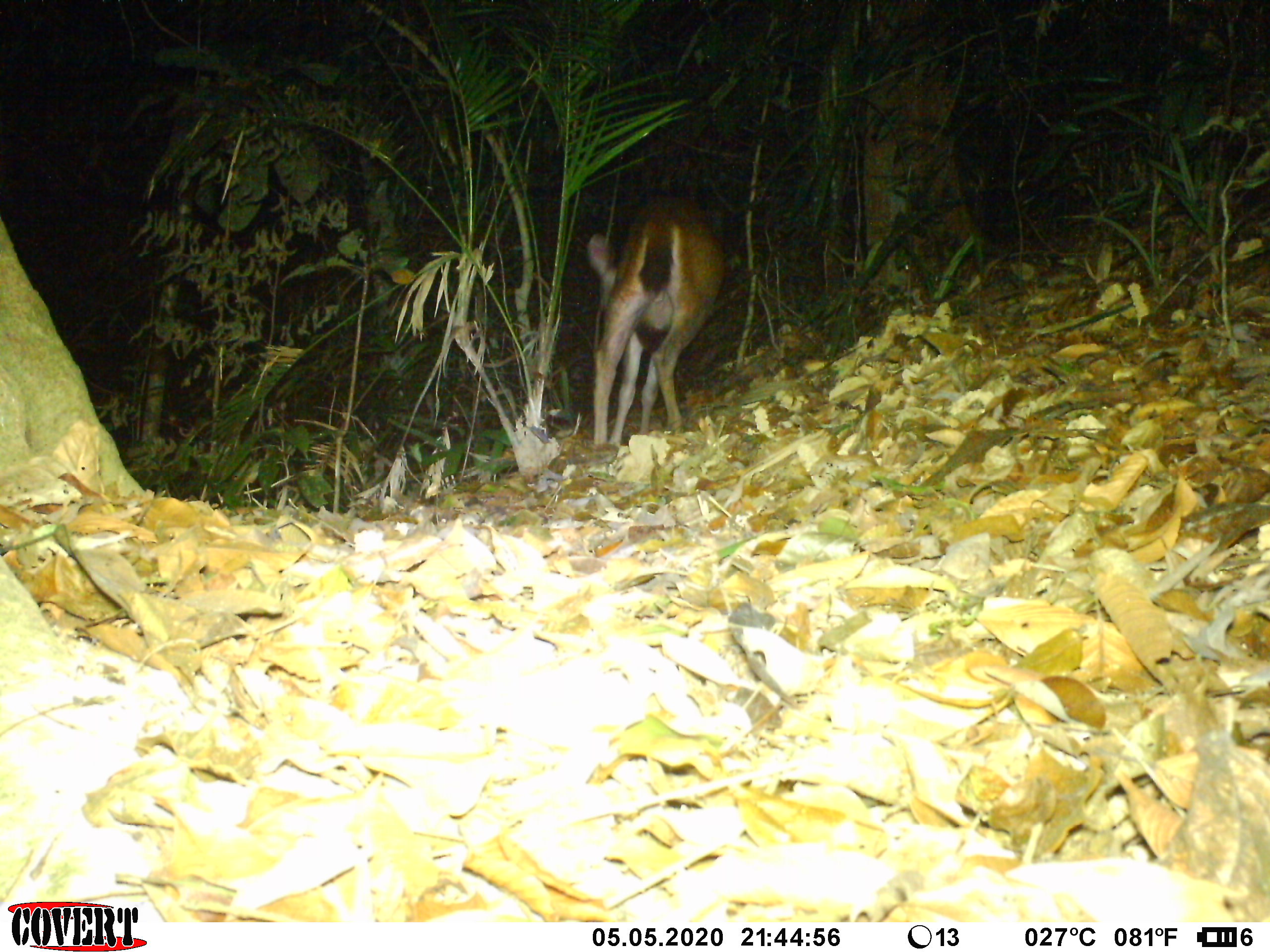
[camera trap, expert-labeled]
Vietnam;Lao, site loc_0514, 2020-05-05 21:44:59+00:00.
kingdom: Animalia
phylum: Chordata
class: Mammalia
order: Artiodactyla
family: Cervidae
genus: Rusa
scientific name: Rusa unicolor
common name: sambar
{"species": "sambar (Rusa unicolor)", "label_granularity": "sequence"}